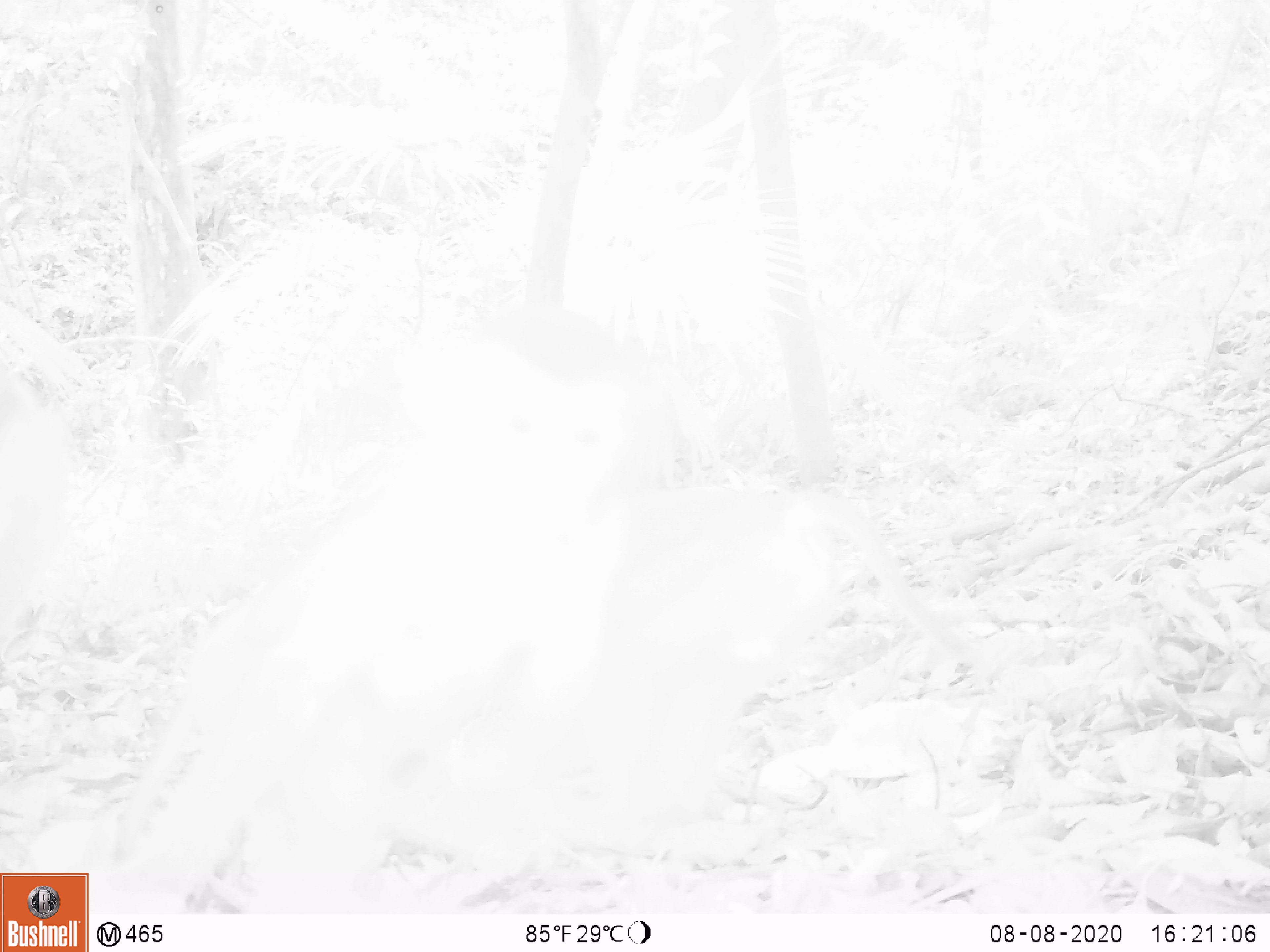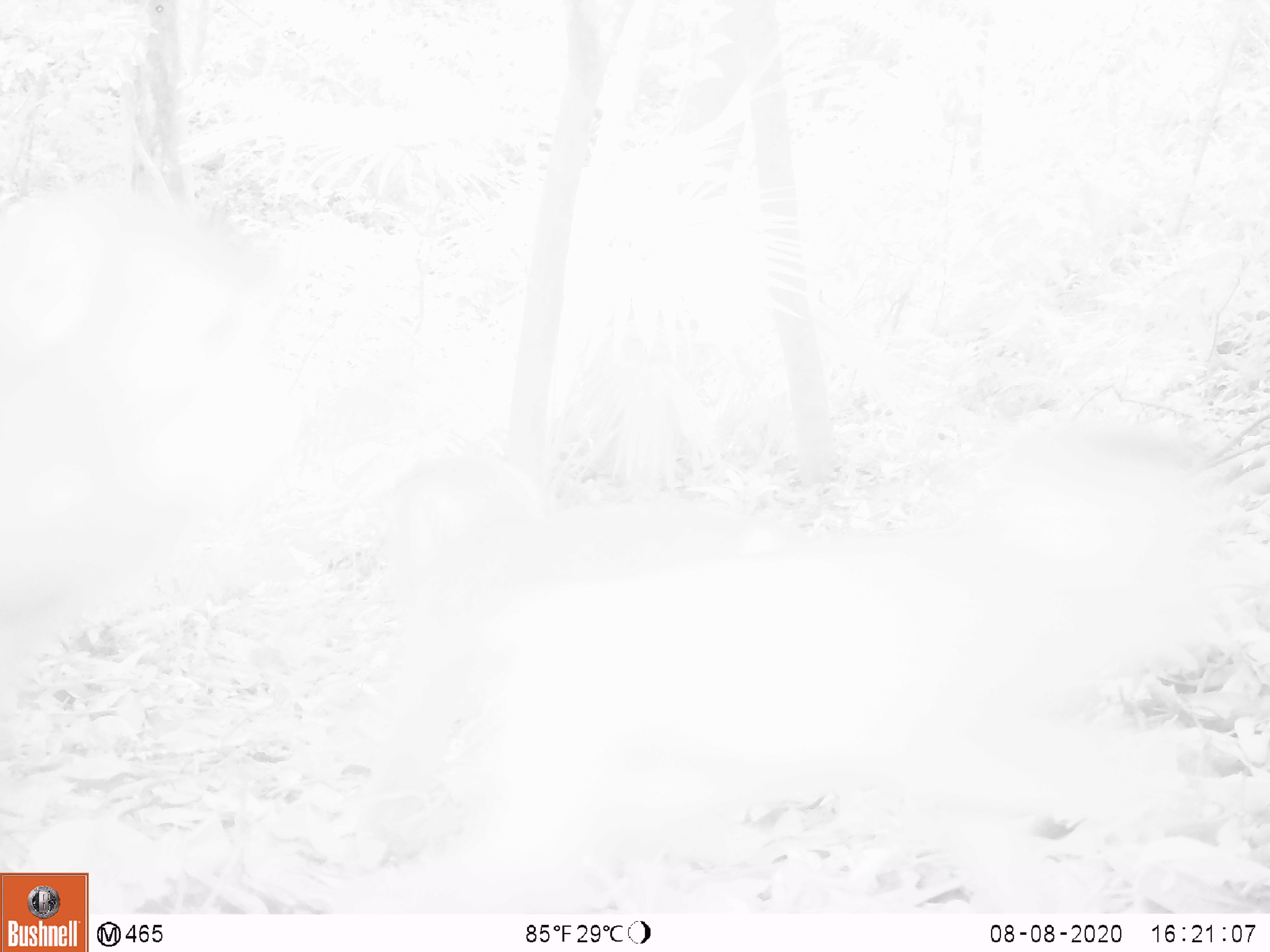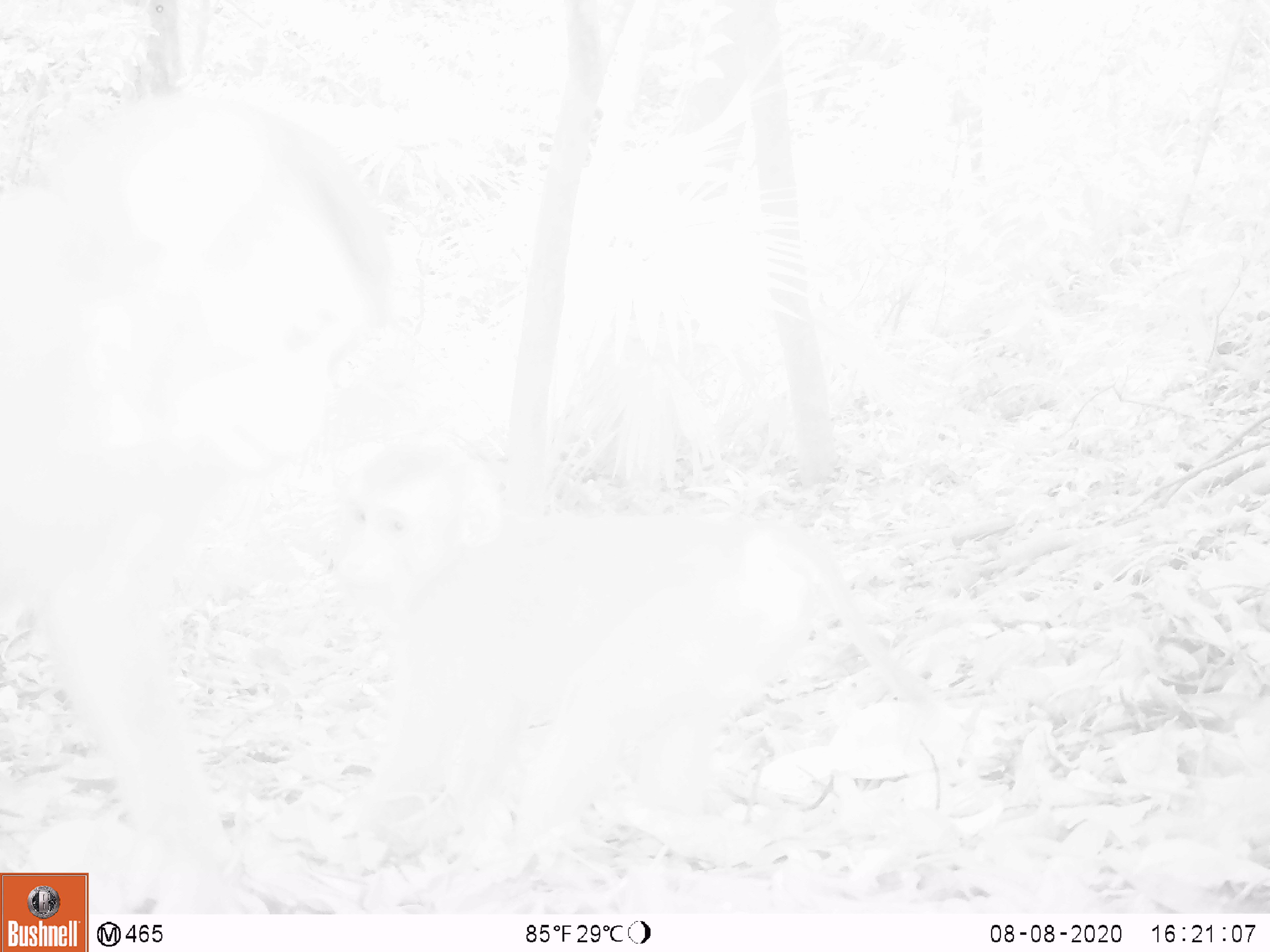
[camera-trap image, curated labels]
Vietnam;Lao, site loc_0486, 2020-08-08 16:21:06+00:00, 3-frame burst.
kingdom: Animalia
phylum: Chordata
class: Mammalia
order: Primates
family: Cercopithecidae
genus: Macaca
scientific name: Macaca nemestrina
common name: pig-tailed macaque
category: pig tailed macaque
Pig tailed macaque (pig-tailed macaque) (Macaca nemestrina). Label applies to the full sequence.